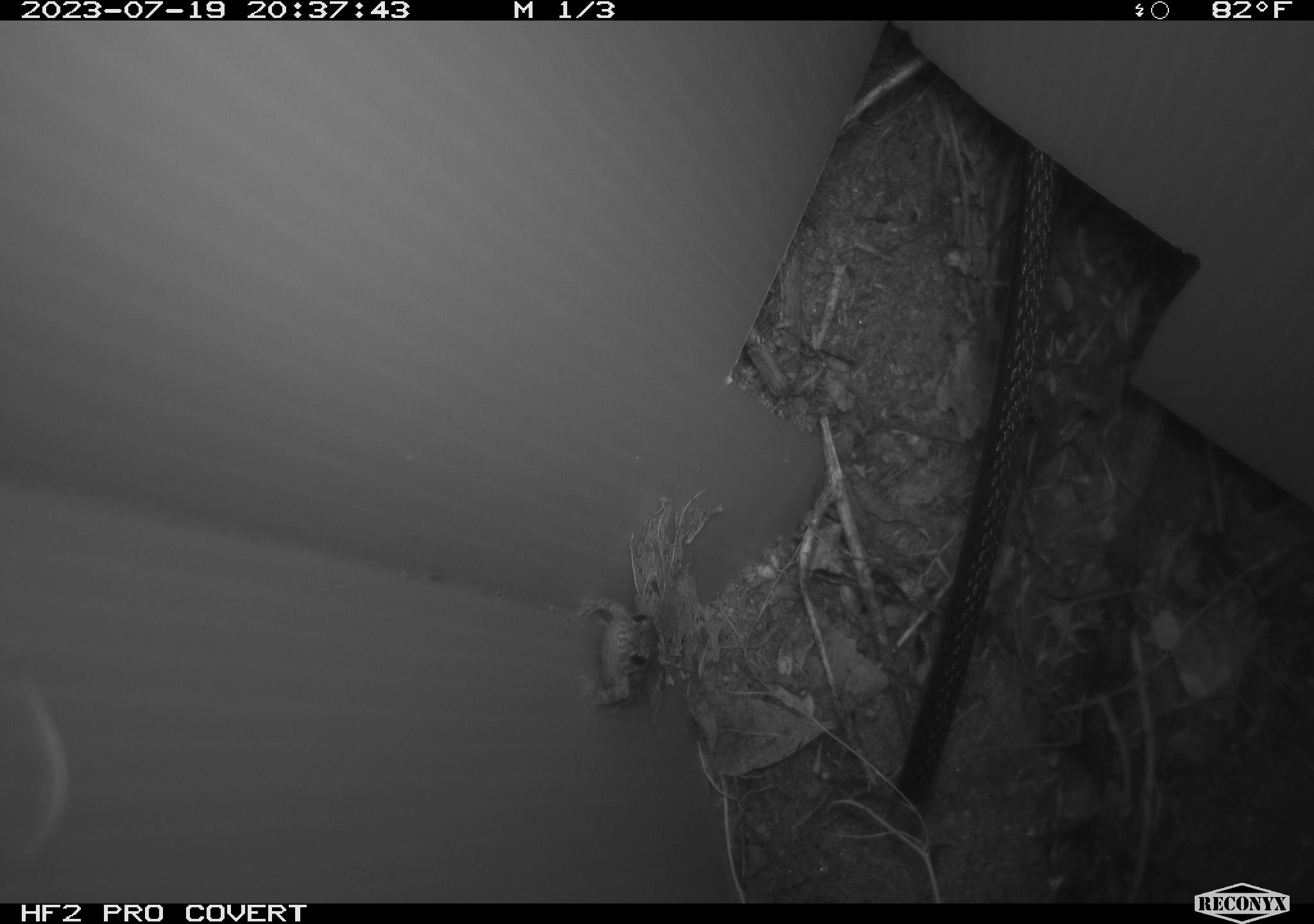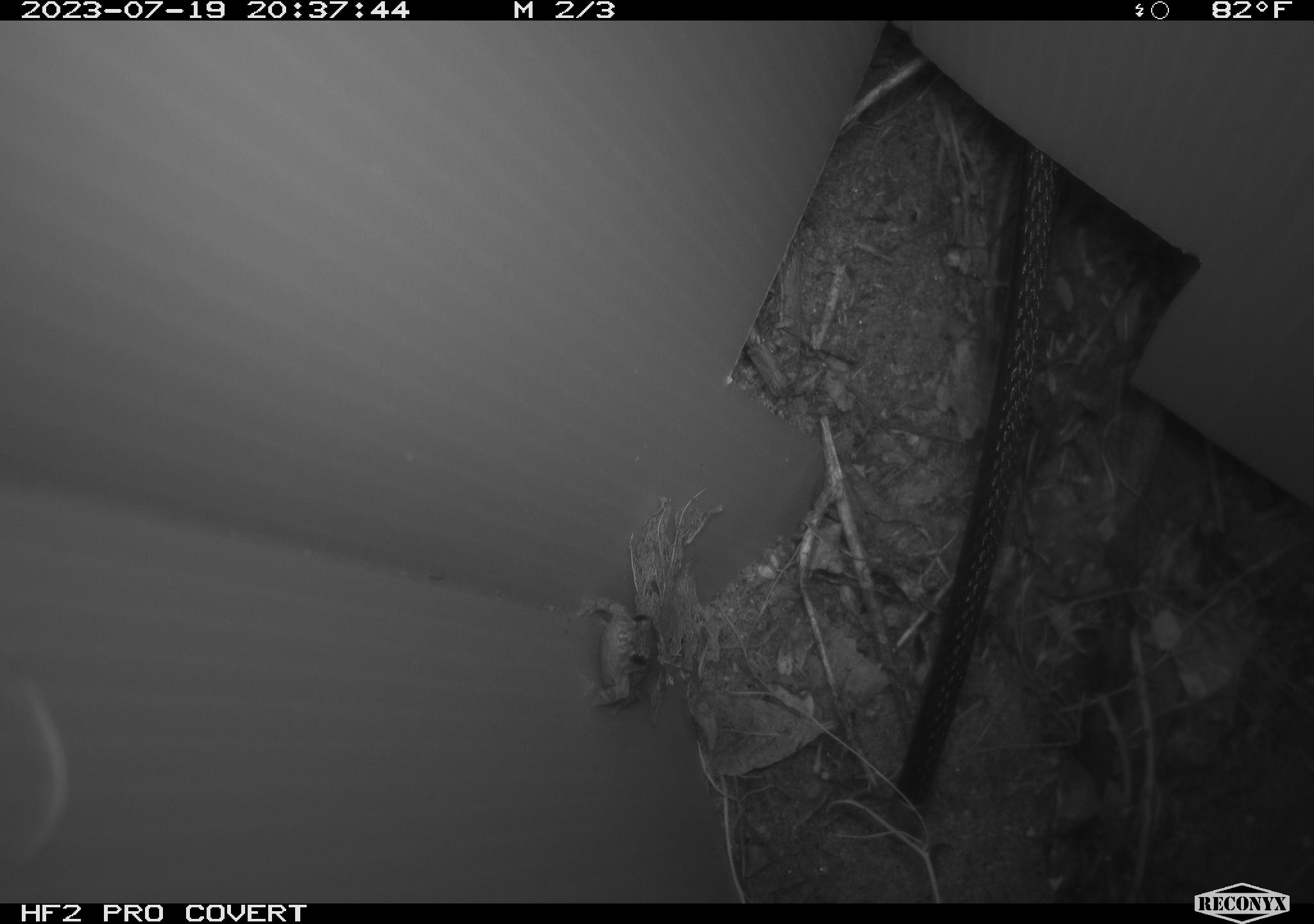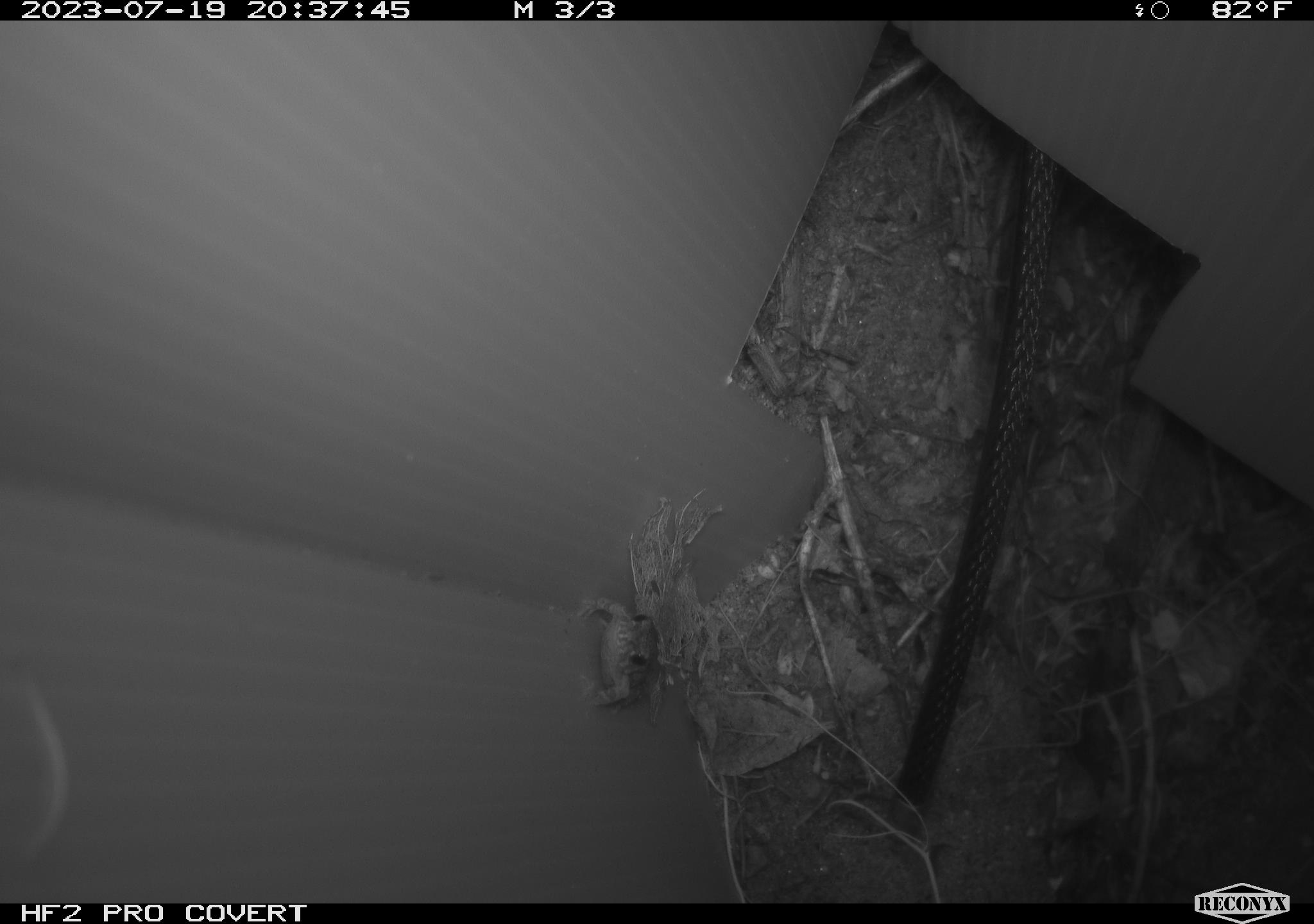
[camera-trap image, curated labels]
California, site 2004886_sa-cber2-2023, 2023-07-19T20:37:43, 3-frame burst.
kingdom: Animalia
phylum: Chordata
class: Amphibia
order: Anura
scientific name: Anura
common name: frogs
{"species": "frogs (Anura)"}